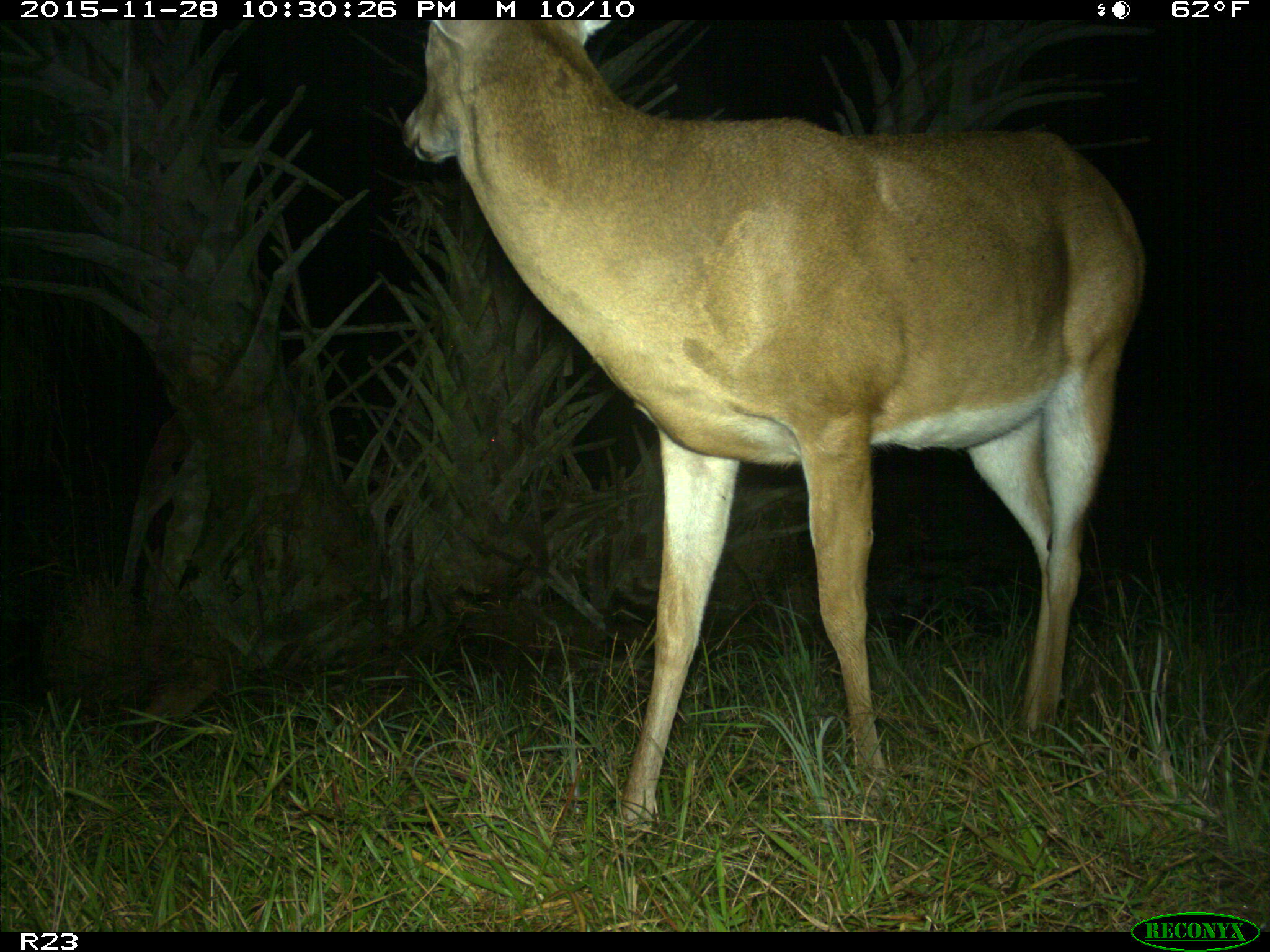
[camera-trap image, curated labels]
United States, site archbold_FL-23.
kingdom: Animalia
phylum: Chordata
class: Mammalia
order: Artiodactyla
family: Cervidae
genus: Odocoileus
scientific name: Odocoileus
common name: deer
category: unidentified deer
Unidentified deer (deer) (Odocoileus).